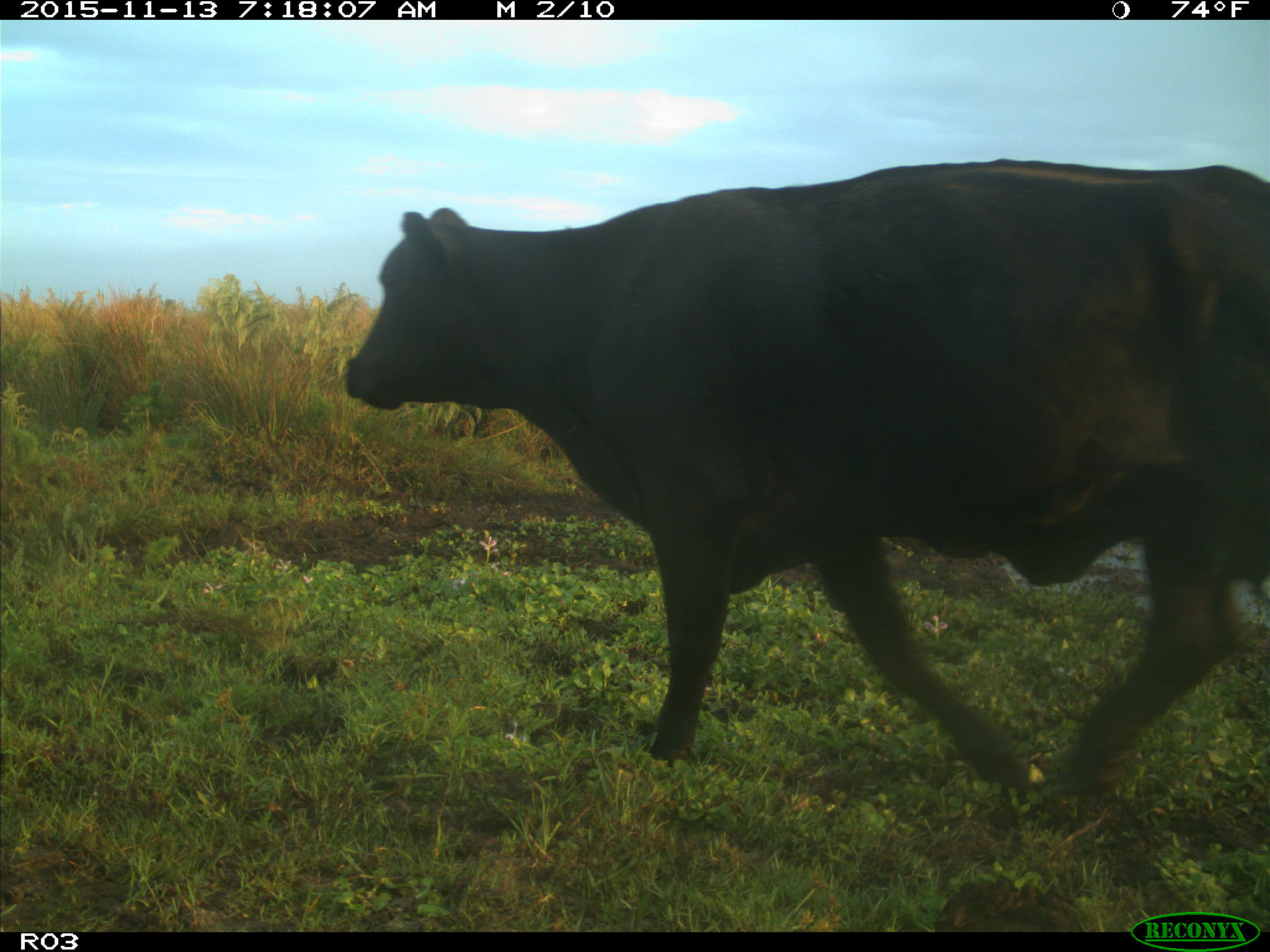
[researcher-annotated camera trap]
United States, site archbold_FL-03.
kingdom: Animalia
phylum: Chordata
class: Mammalia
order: Artiodactyla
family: Bovidae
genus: Bos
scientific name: Bos taurus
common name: domestic cow